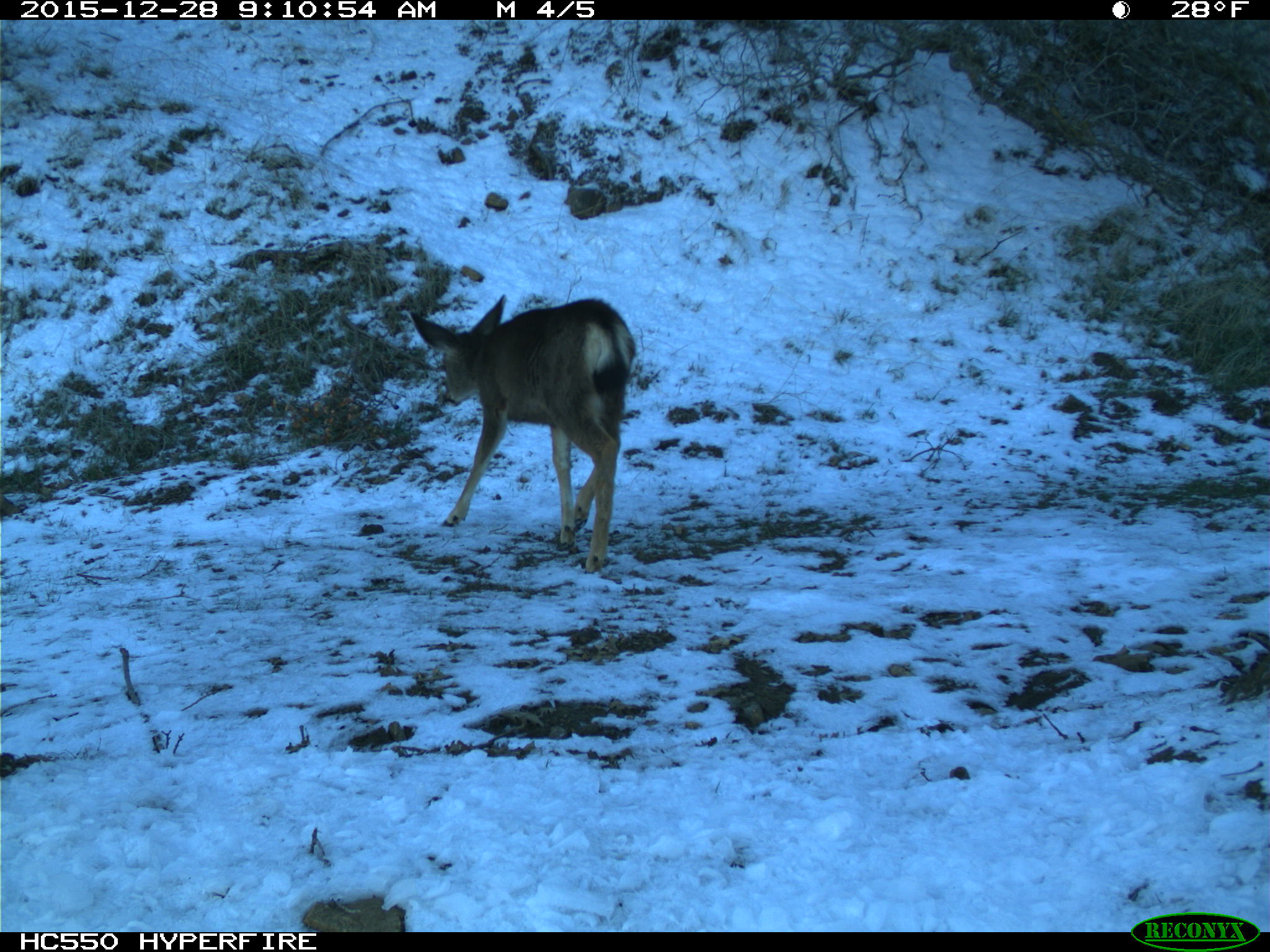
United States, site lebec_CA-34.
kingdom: Animalia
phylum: Chordata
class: Mammalia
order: Artiodactyla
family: Cervidae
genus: Odocoileus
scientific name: Odocoileus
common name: deer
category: unidentified deer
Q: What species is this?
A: Unidentified deer (deer) (Odocoileus).